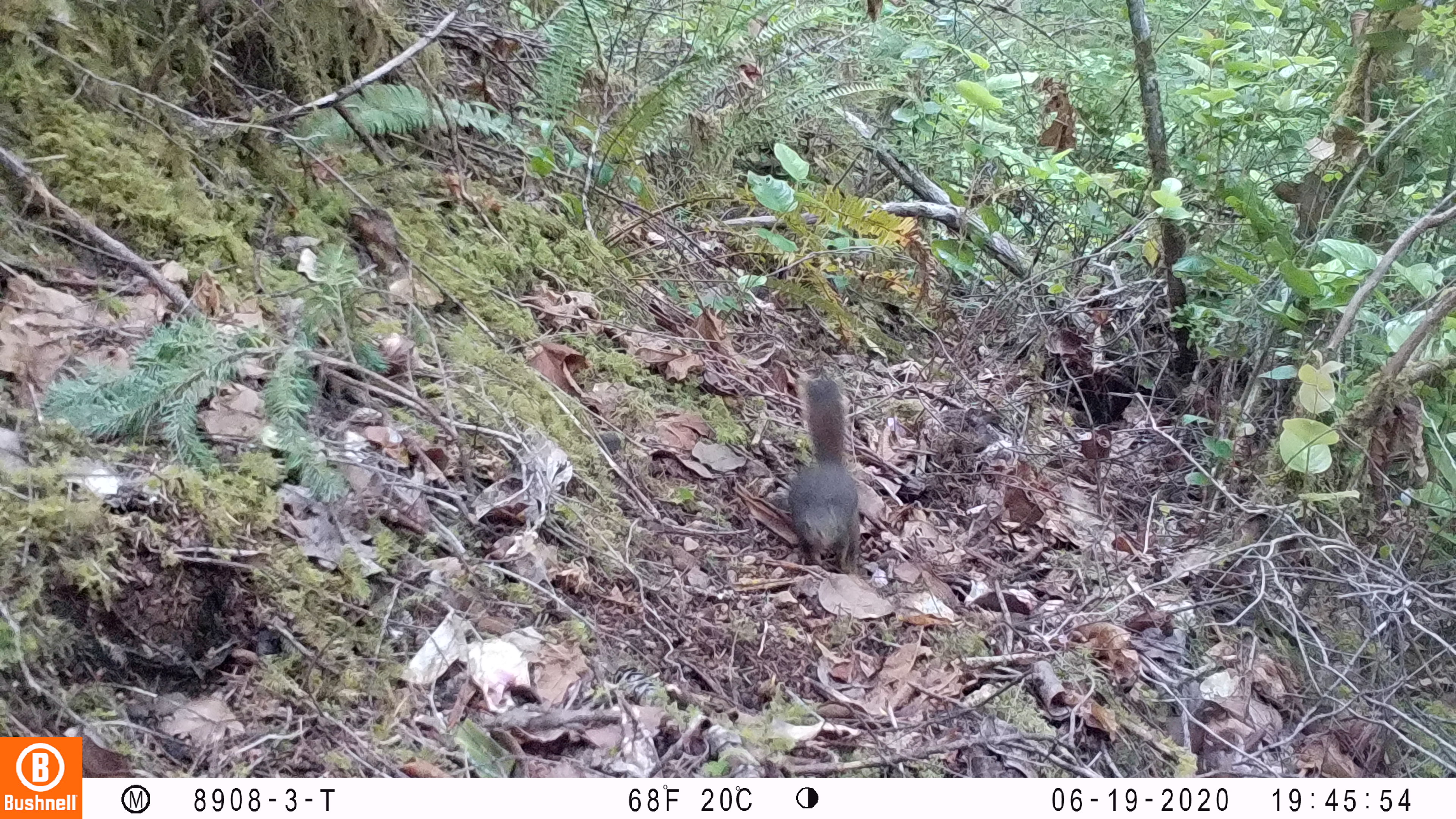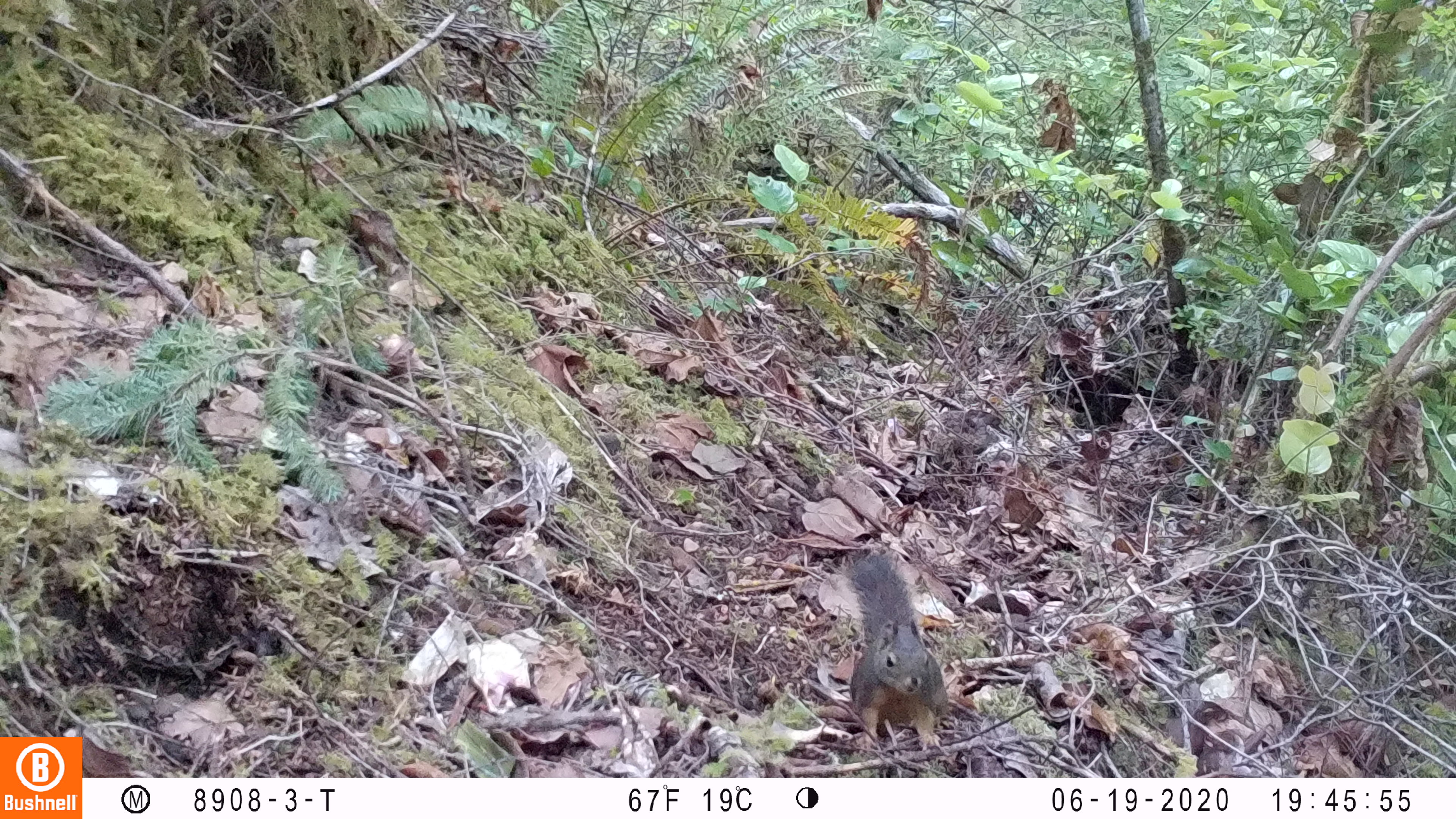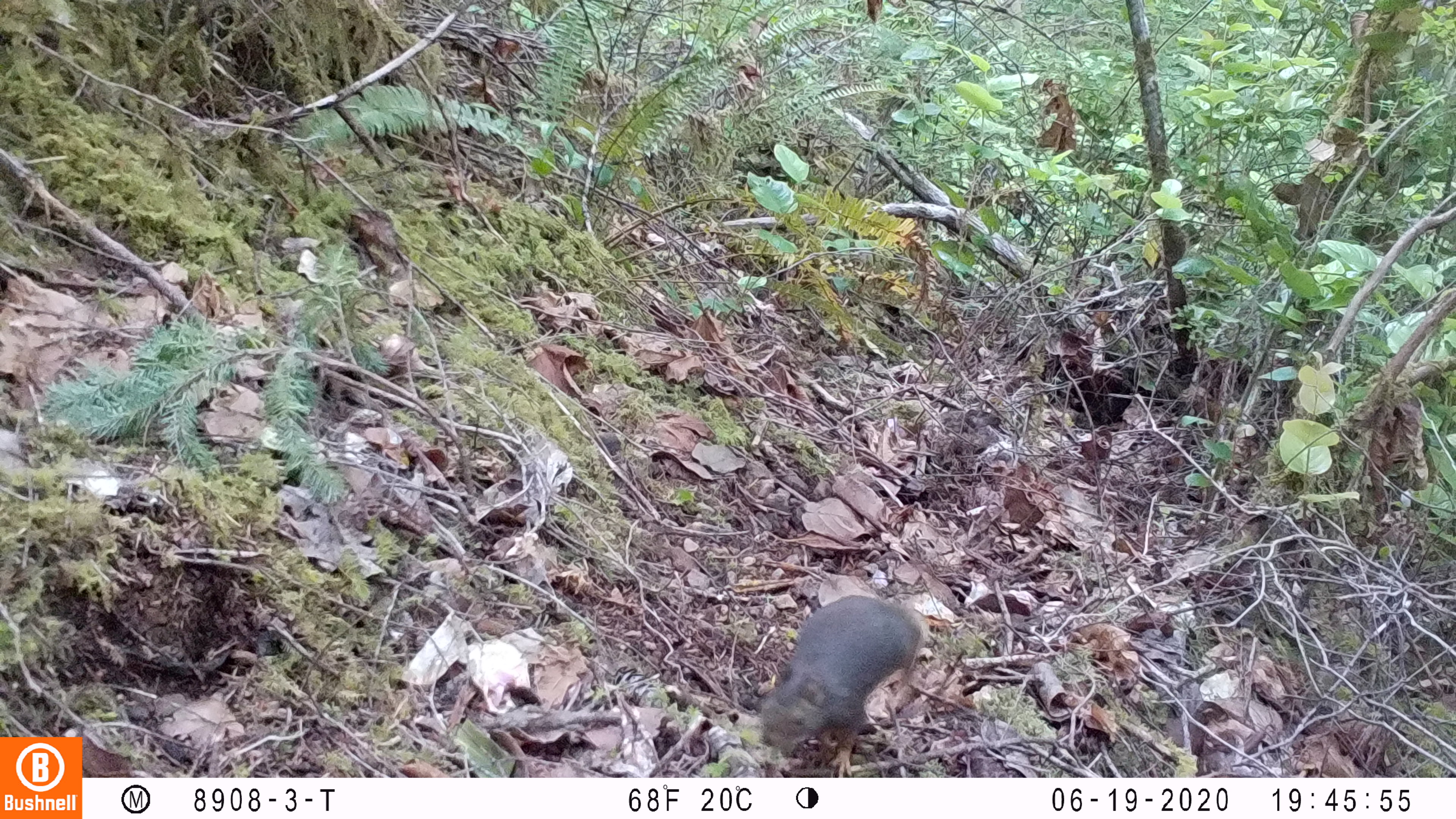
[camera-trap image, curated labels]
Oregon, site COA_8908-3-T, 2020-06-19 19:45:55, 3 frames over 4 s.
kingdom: Animalia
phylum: Chordata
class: Mammalia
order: Rodentia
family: Sciuridae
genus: Tamiasciurus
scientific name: Tamiasciurus douglasii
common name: douglas squirrel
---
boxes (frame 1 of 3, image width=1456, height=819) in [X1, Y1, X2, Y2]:
douglas squirrel: [777, 374, 869, 569]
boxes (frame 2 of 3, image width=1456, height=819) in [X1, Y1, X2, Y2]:
douglas squirrel: [836, 550, 946, 749]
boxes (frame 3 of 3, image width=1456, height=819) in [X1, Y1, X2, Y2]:
douglas squirrel: [757, 588, 921, 774]